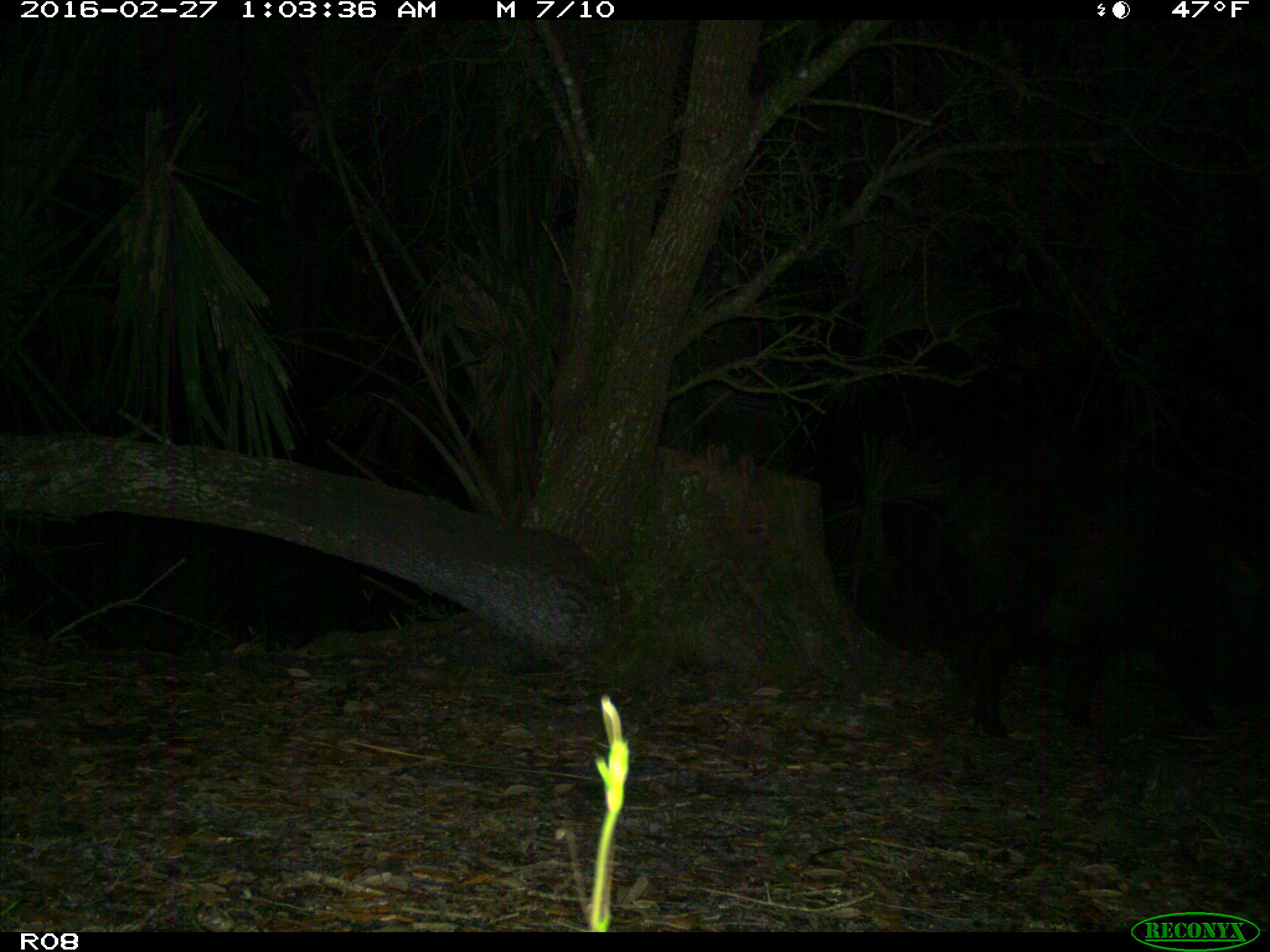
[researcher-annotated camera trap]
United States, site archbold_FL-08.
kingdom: Animalia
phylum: Chordata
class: Mammalia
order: Artiodactyla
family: Suidae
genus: Sus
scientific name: Sus scrofa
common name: wild boar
Sus scrofa (wild boar).